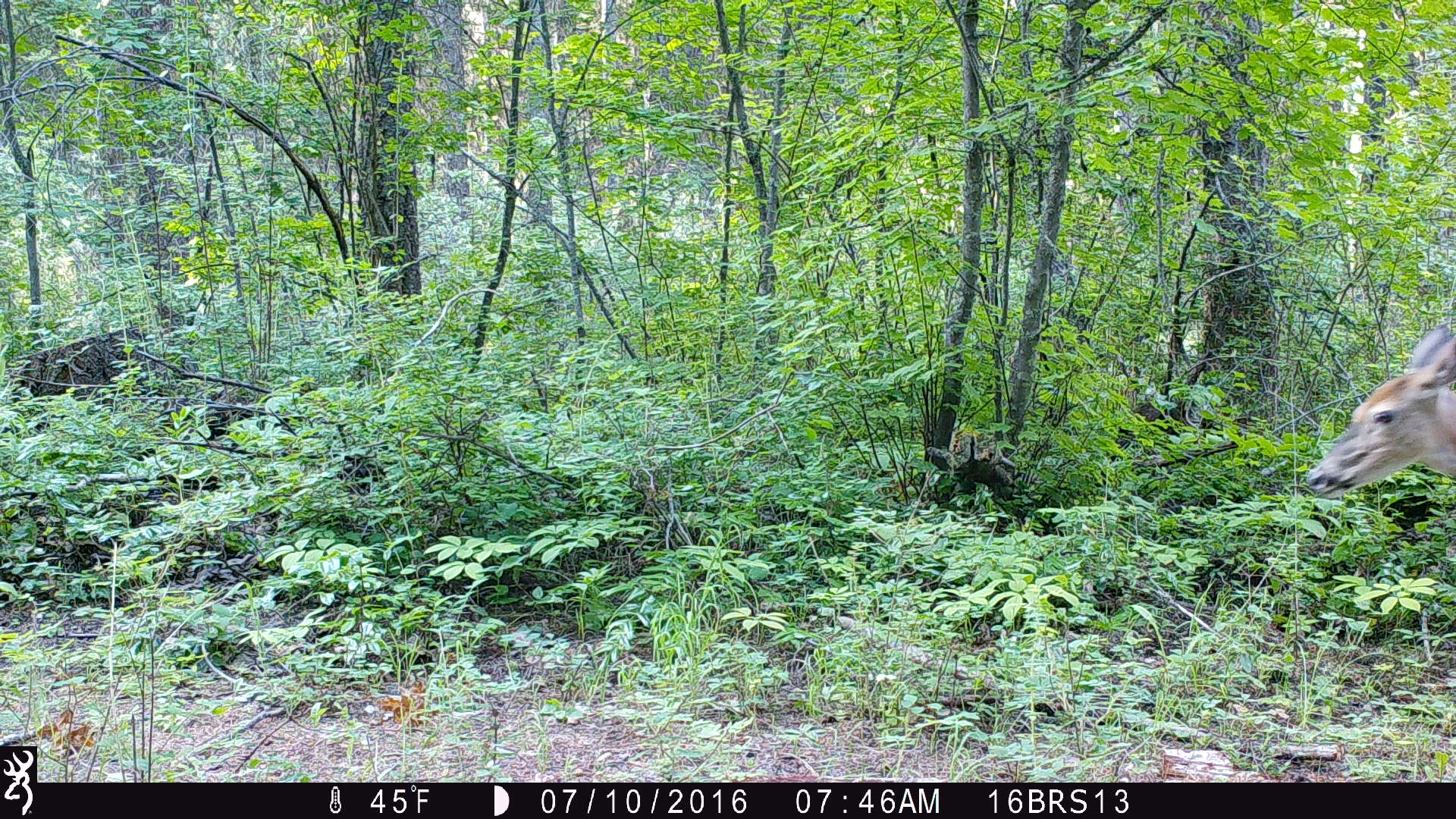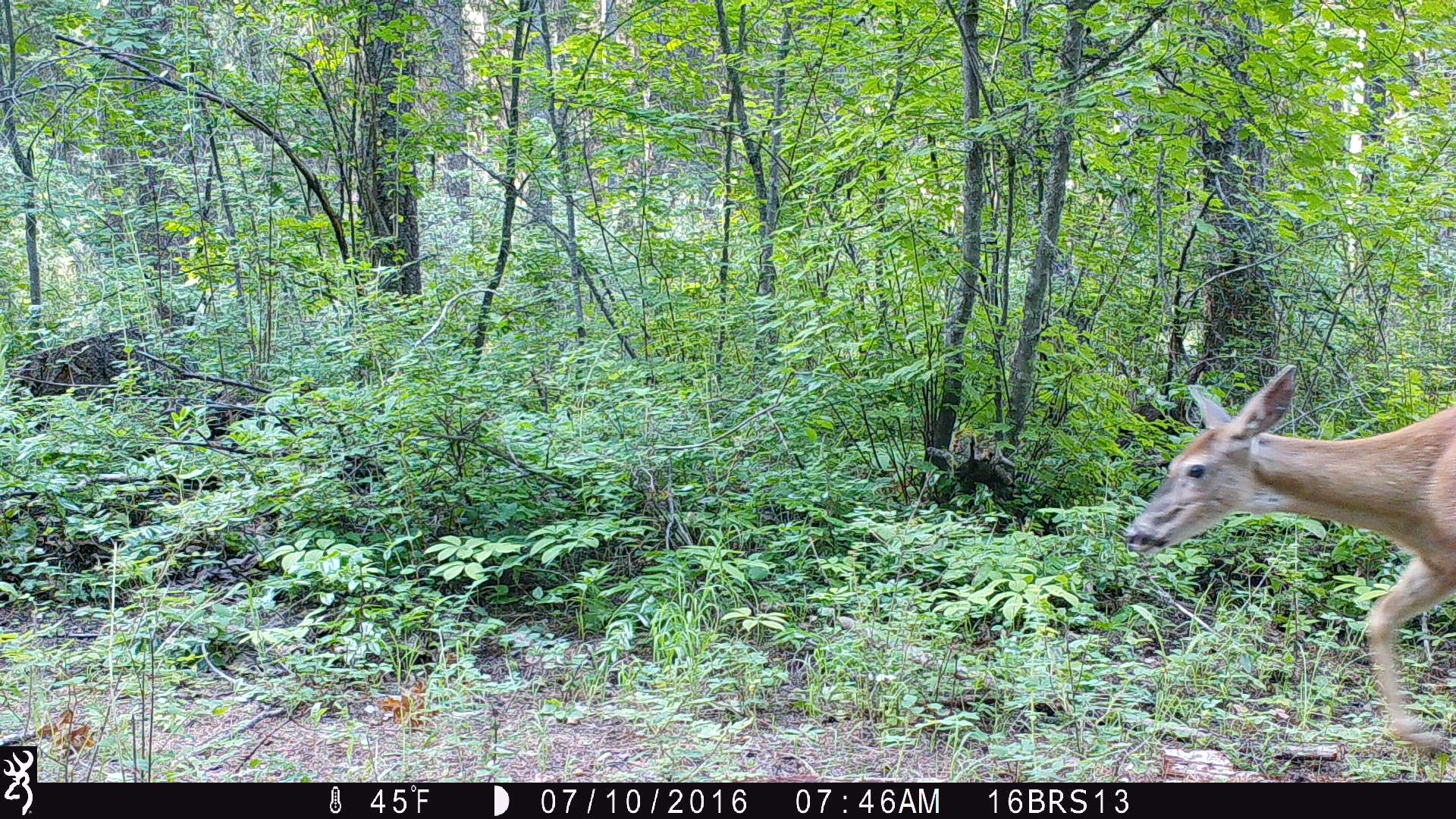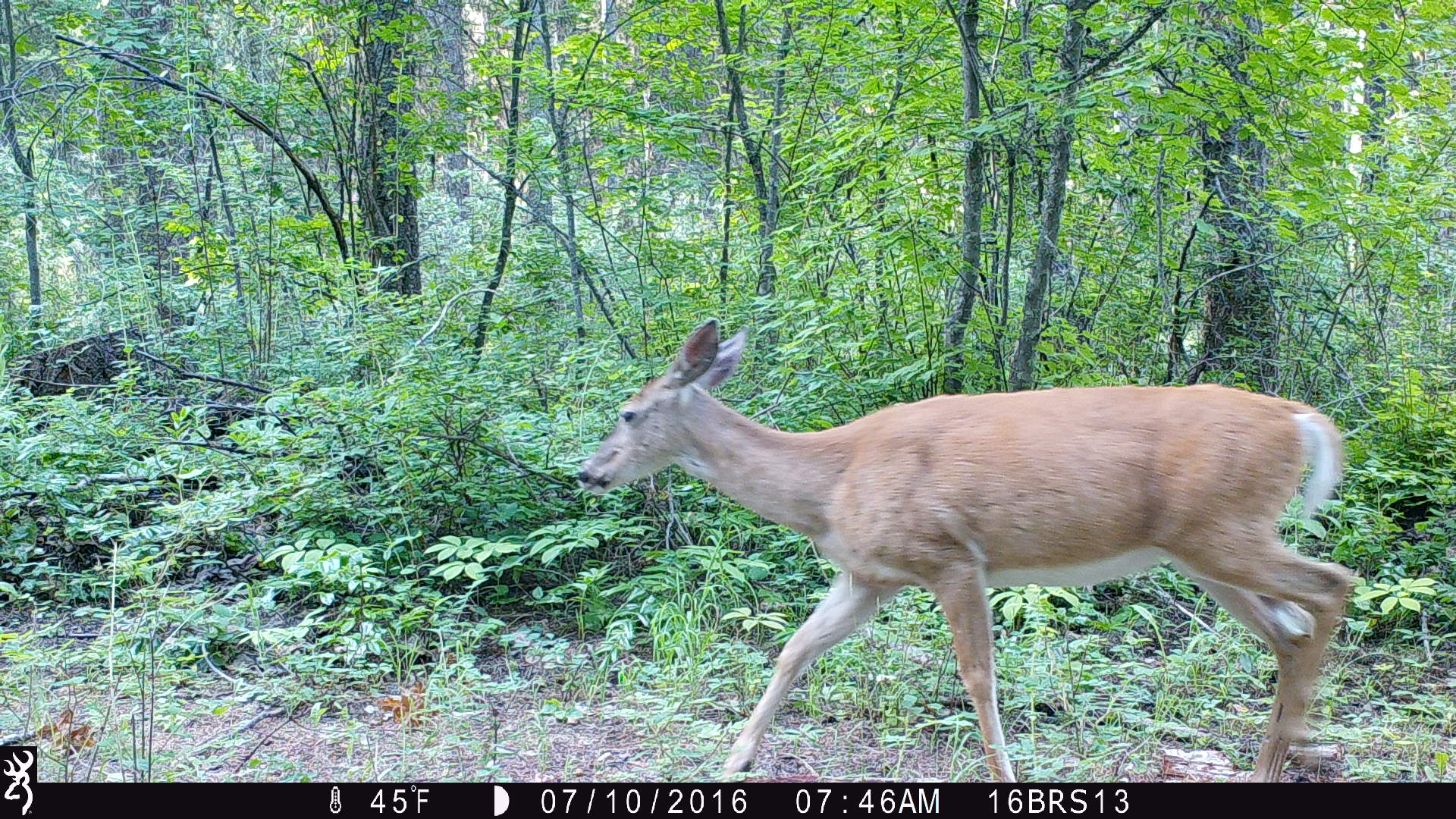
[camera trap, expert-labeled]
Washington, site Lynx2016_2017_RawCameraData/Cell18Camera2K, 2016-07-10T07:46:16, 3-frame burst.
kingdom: Animalia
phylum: Chordata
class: Mammalia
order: Artiodactyla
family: Cervidae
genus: Odocoileus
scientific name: Odocoileus virginianus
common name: white-tailed deer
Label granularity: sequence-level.